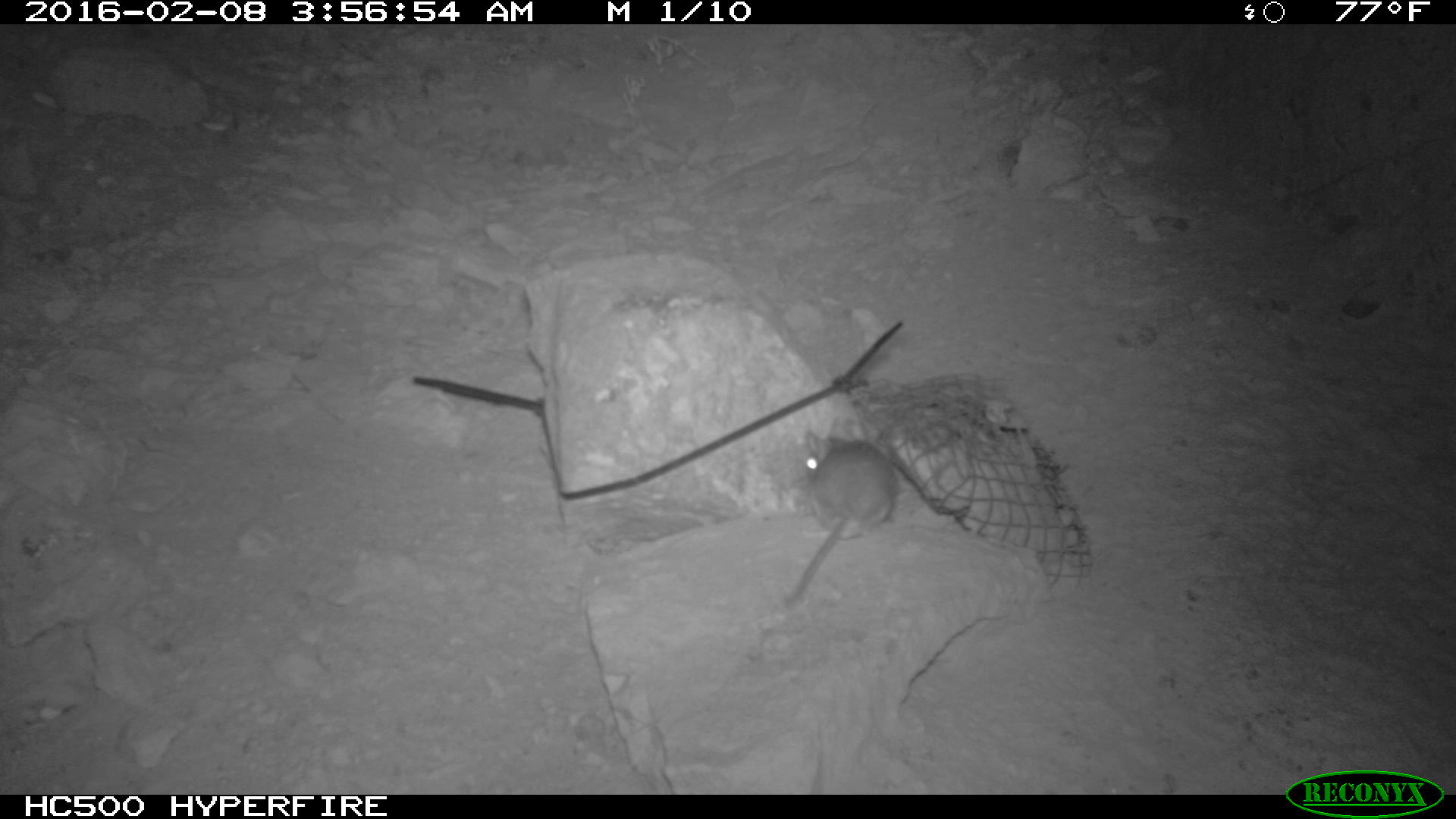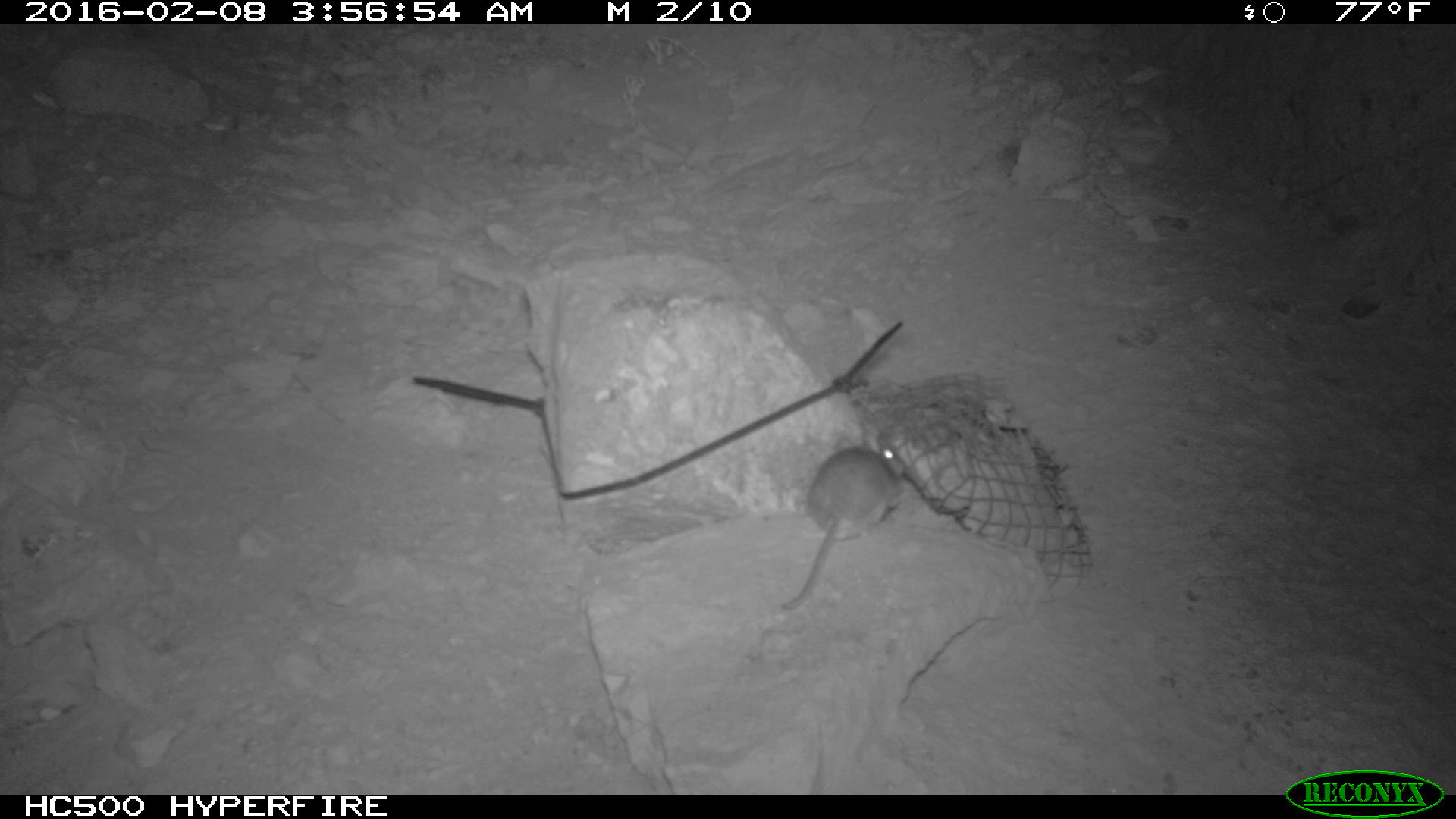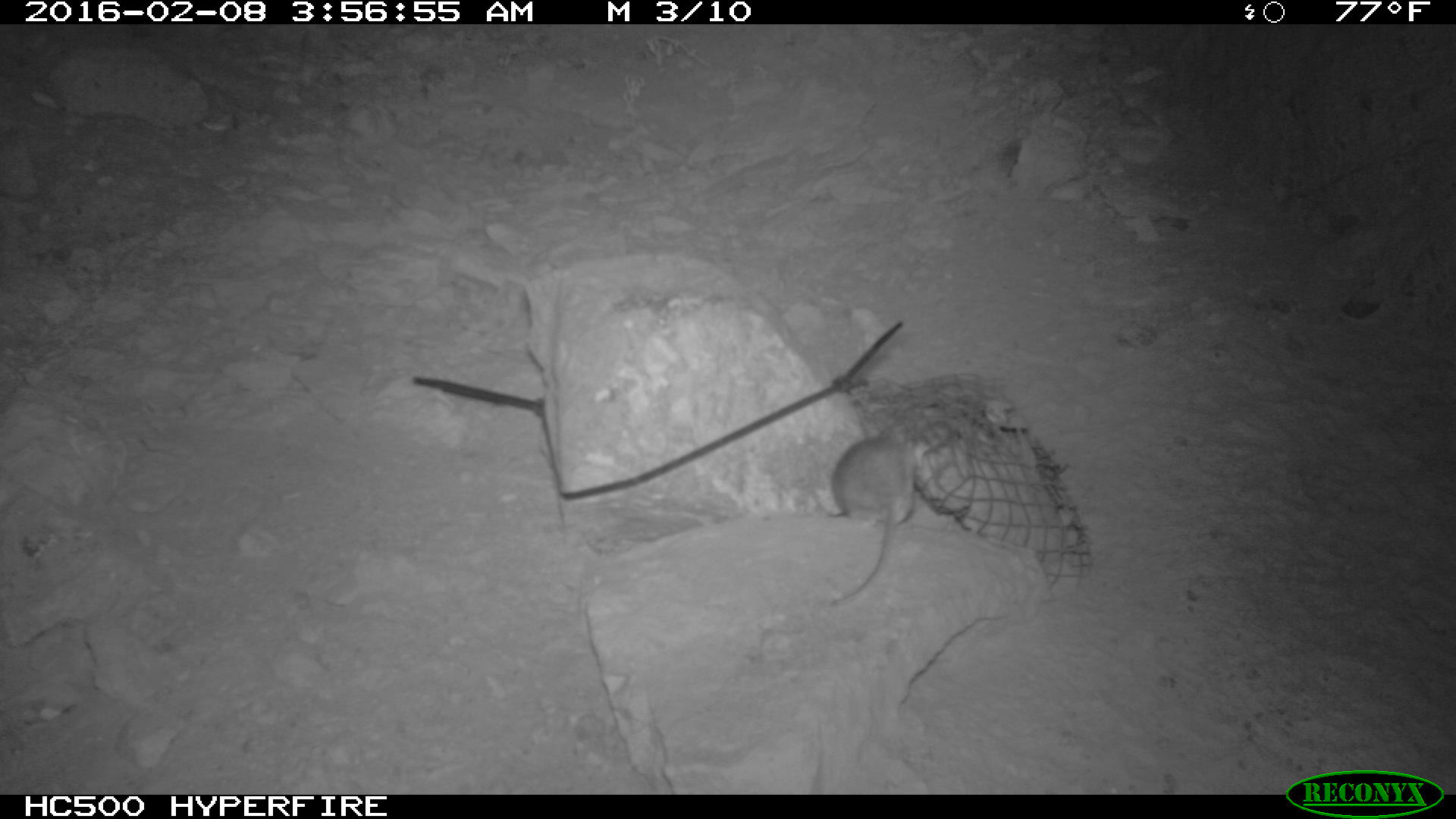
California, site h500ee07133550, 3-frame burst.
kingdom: Animalia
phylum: Chordata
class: Mammalia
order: Rodentia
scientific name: Rodentia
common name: rodent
Rodent (Rodentia).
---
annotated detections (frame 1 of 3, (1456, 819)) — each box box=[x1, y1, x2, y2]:
rodent: box=[781, 415, 897, 607]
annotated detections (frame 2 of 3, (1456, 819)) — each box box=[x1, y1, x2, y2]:
rodent: box=[779, 423, 905, 612]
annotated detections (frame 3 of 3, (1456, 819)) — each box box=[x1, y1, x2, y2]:
rodent: box=[830, 432, 915, 607]